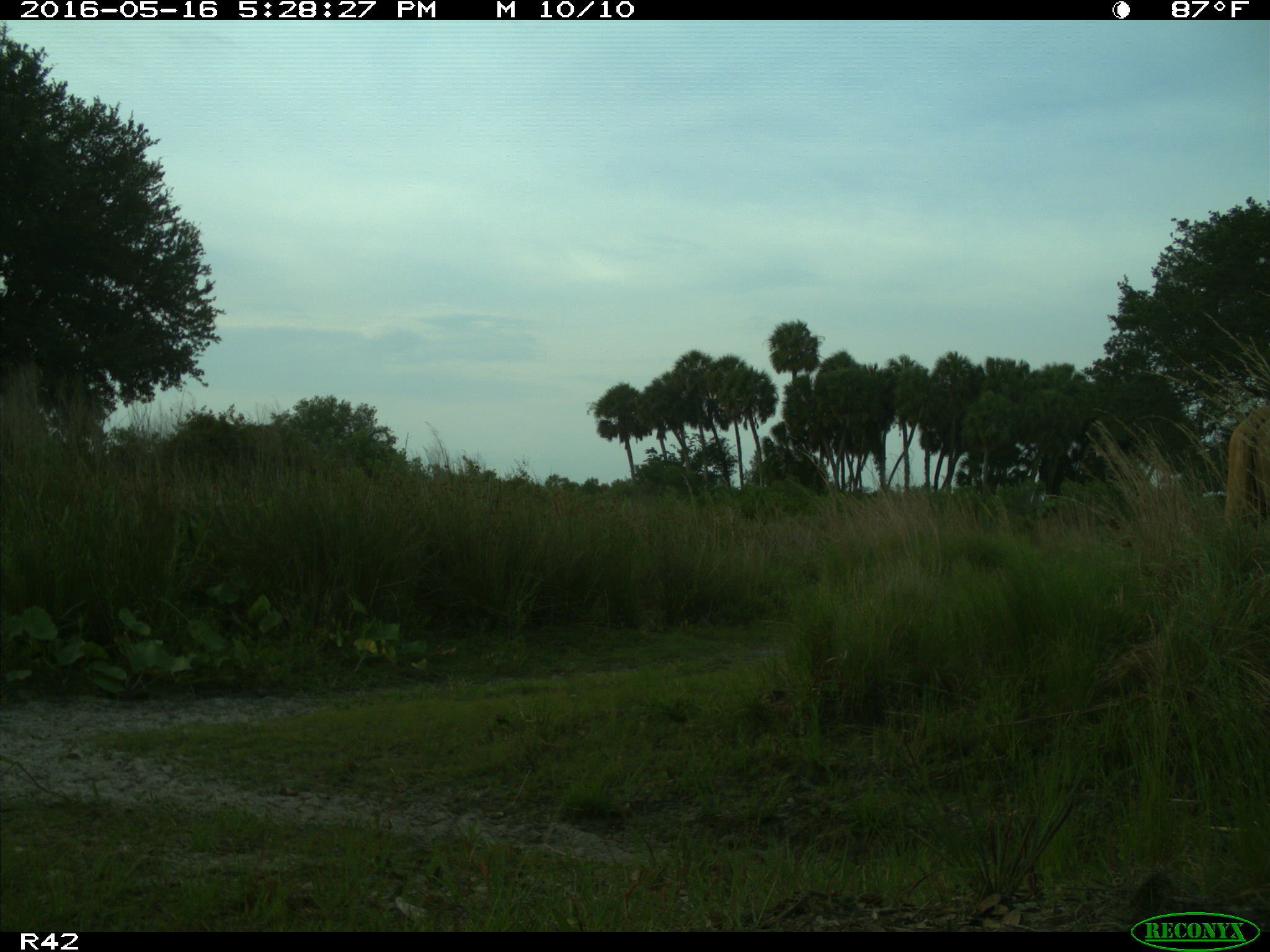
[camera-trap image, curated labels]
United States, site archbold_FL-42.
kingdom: Animalia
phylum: Chordata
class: Mammalia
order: Artiodactyla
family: Bovidae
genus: Bos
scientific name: Bos taurus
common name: domestic cow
Bos taurus (domestic cow).